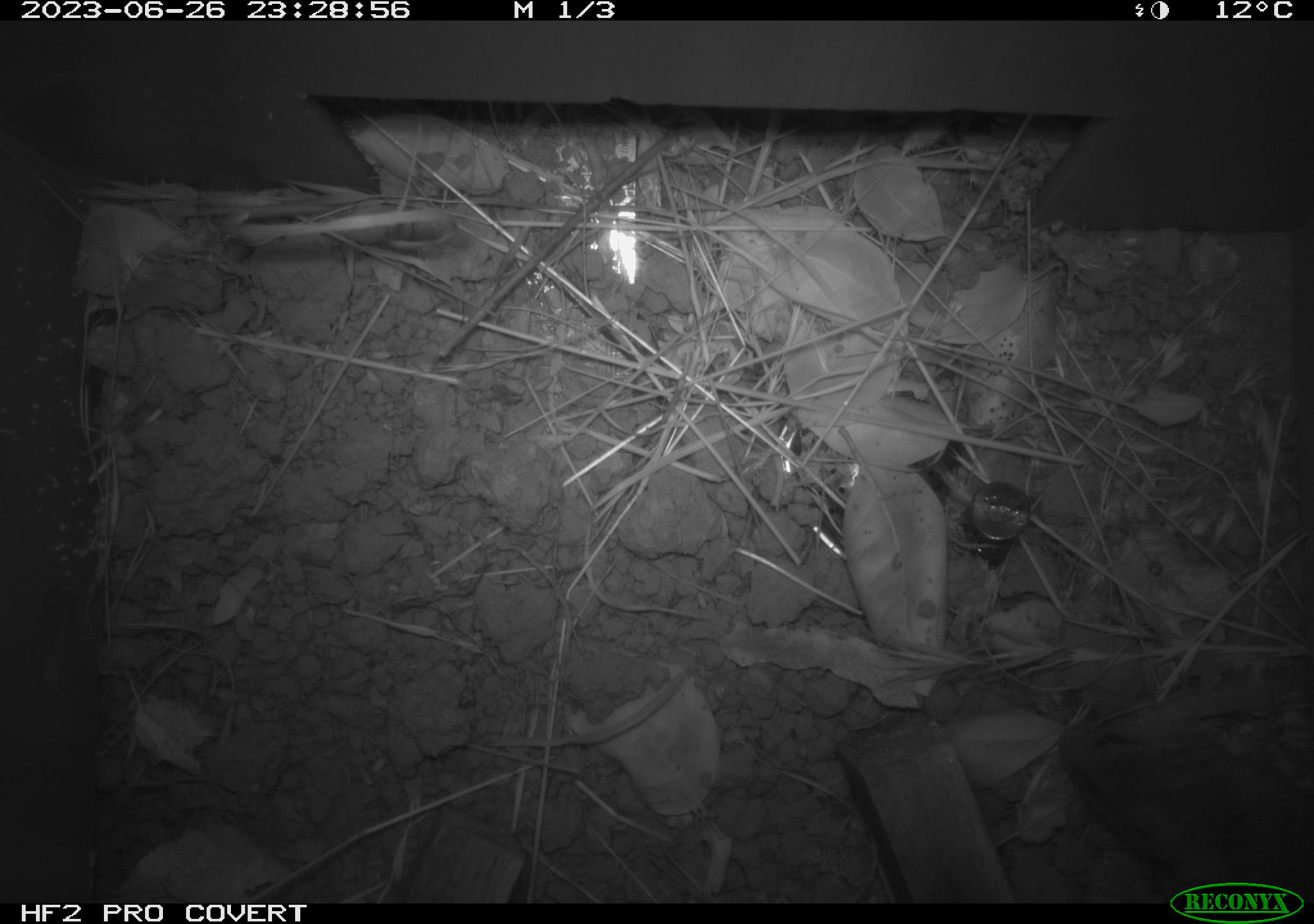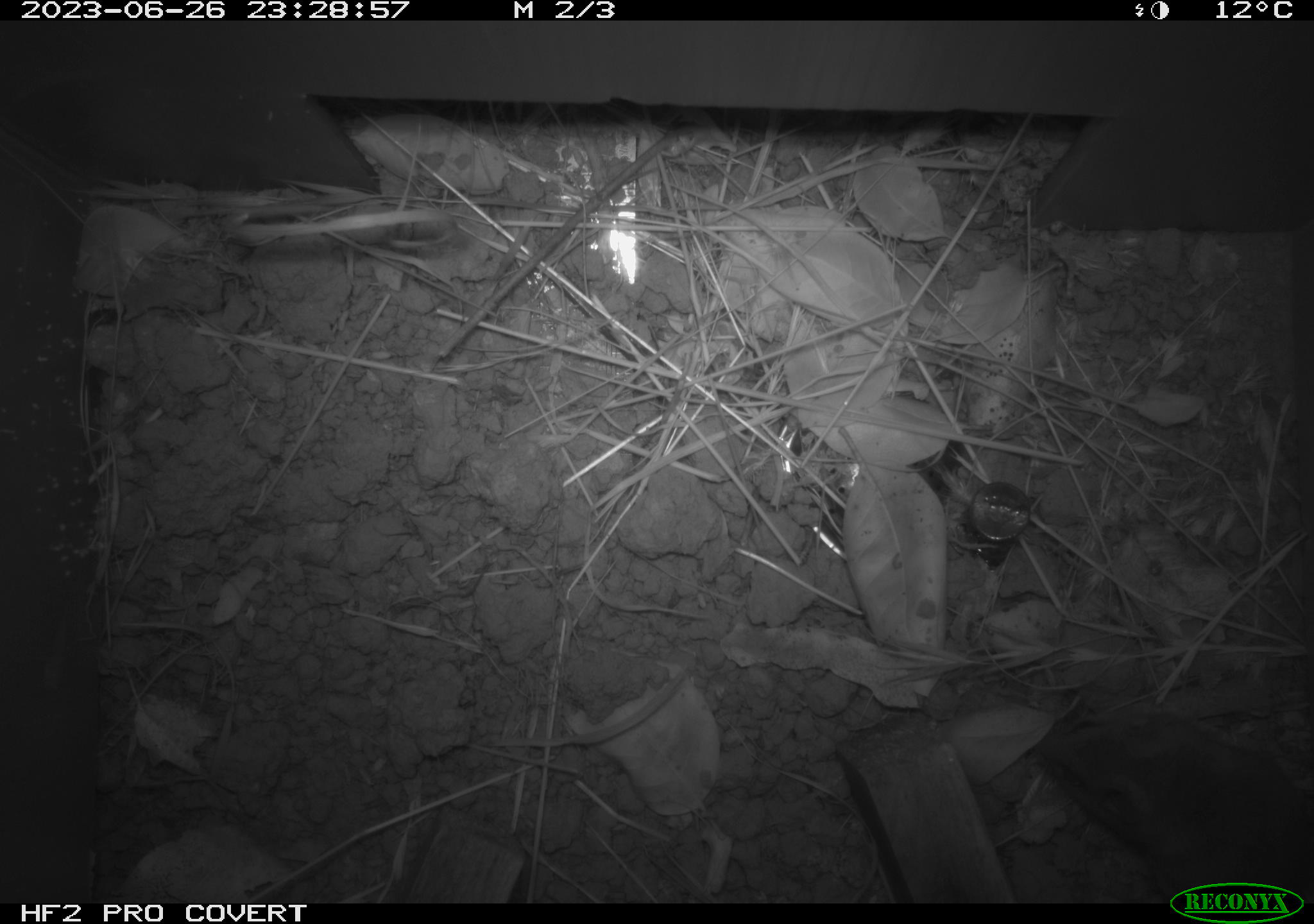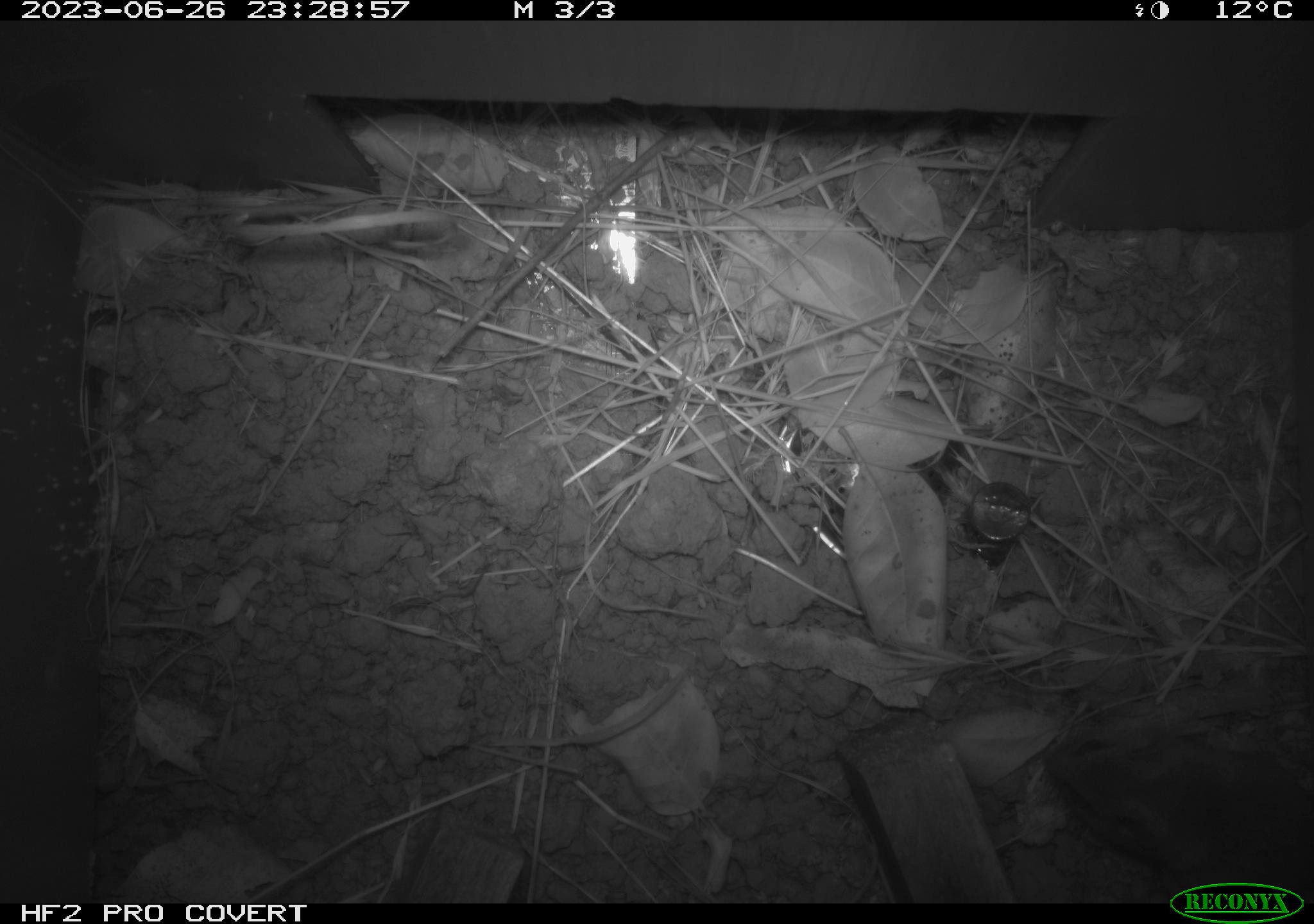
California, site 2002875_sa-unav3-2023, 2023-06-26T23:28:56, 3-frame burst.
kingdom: Animalia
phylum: Chordata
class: Mammalia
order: Rodentia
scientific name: Rodentia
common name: mouse species